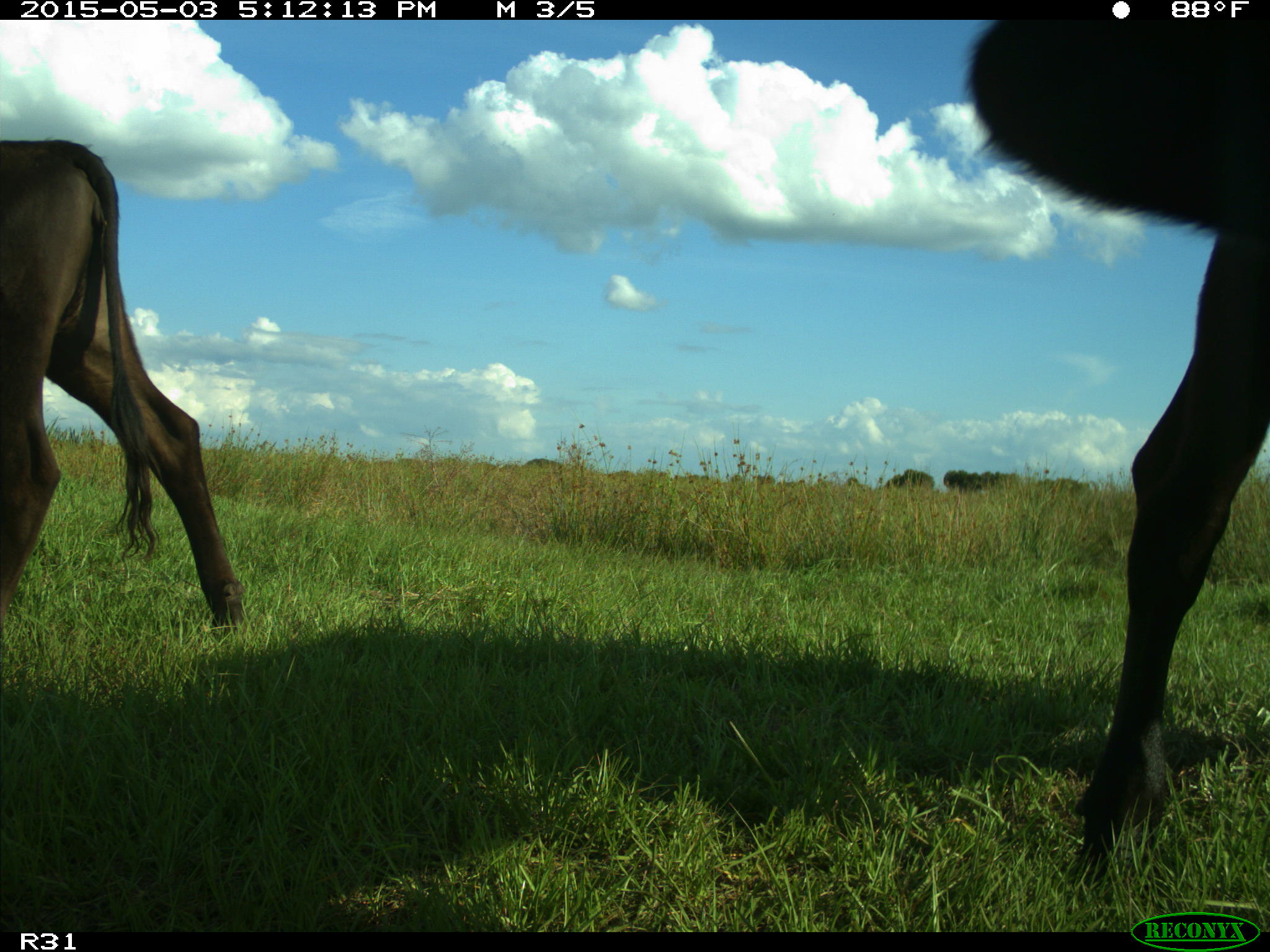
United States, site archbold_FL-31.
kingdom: Animalia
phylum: Chordata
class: Mammalia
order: Artiodactyla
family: Bovidae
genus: Bos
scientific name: Bos taurus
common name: domestic cow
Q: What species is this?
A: Bos taurus (domestic cow).